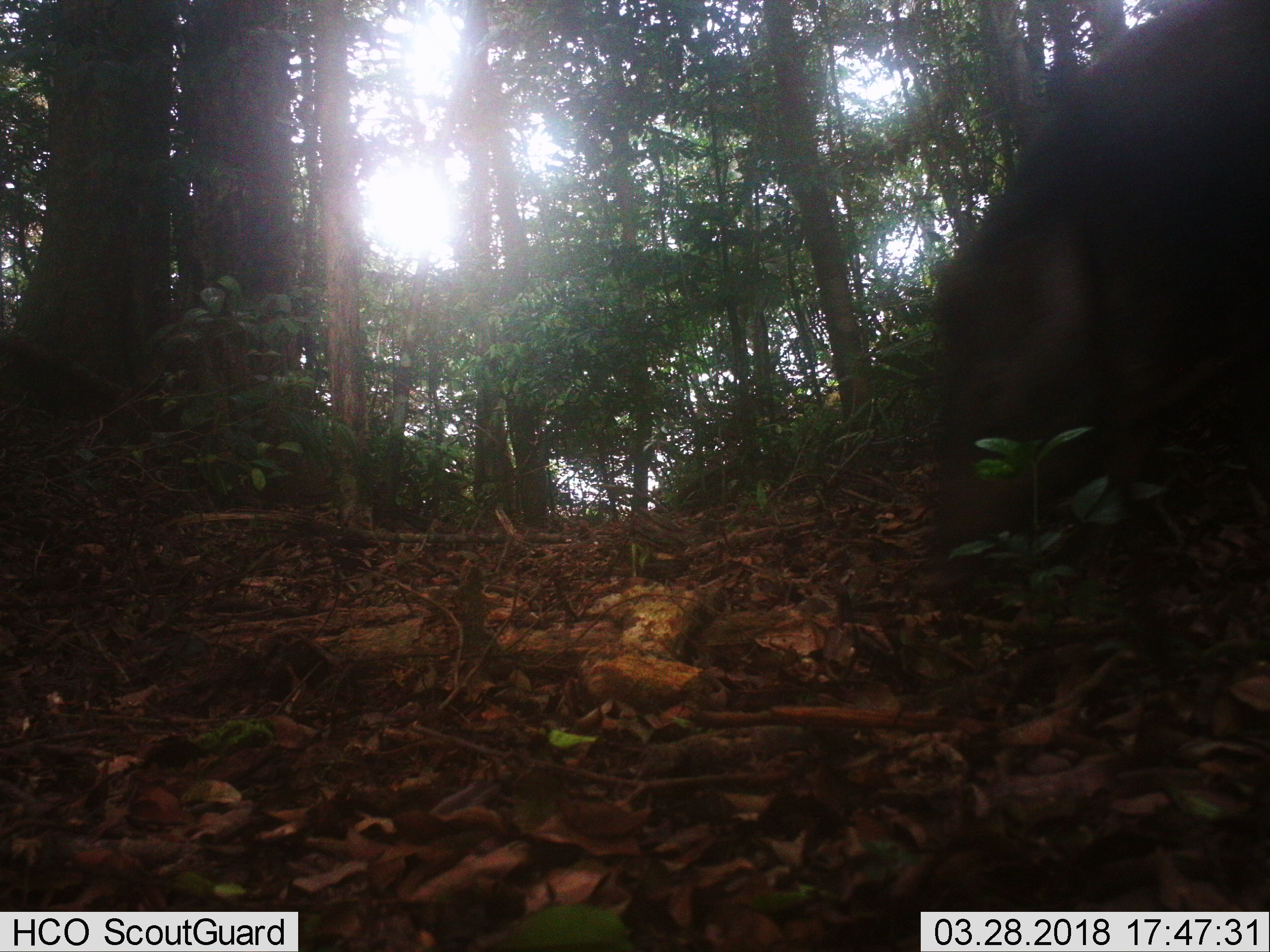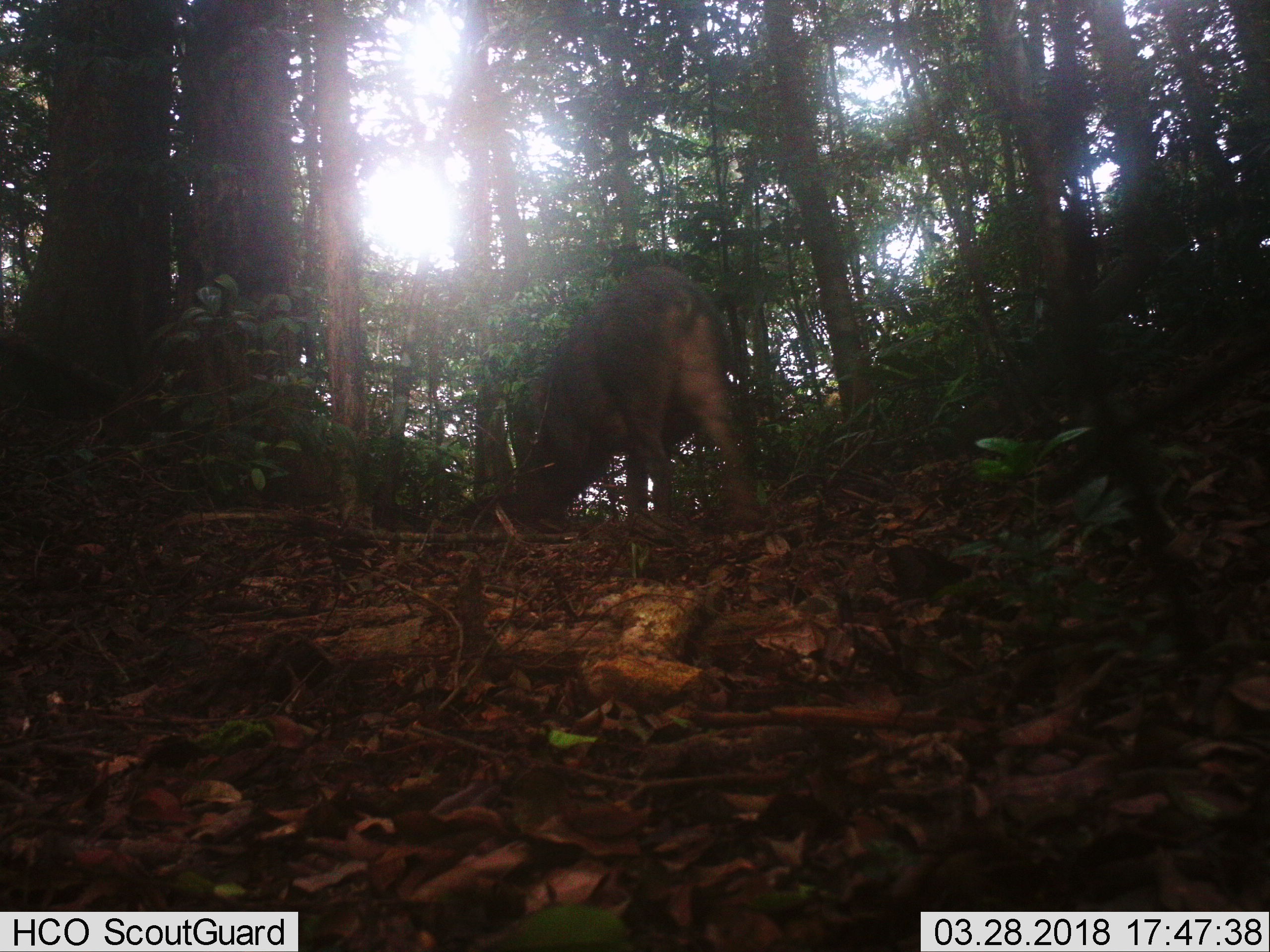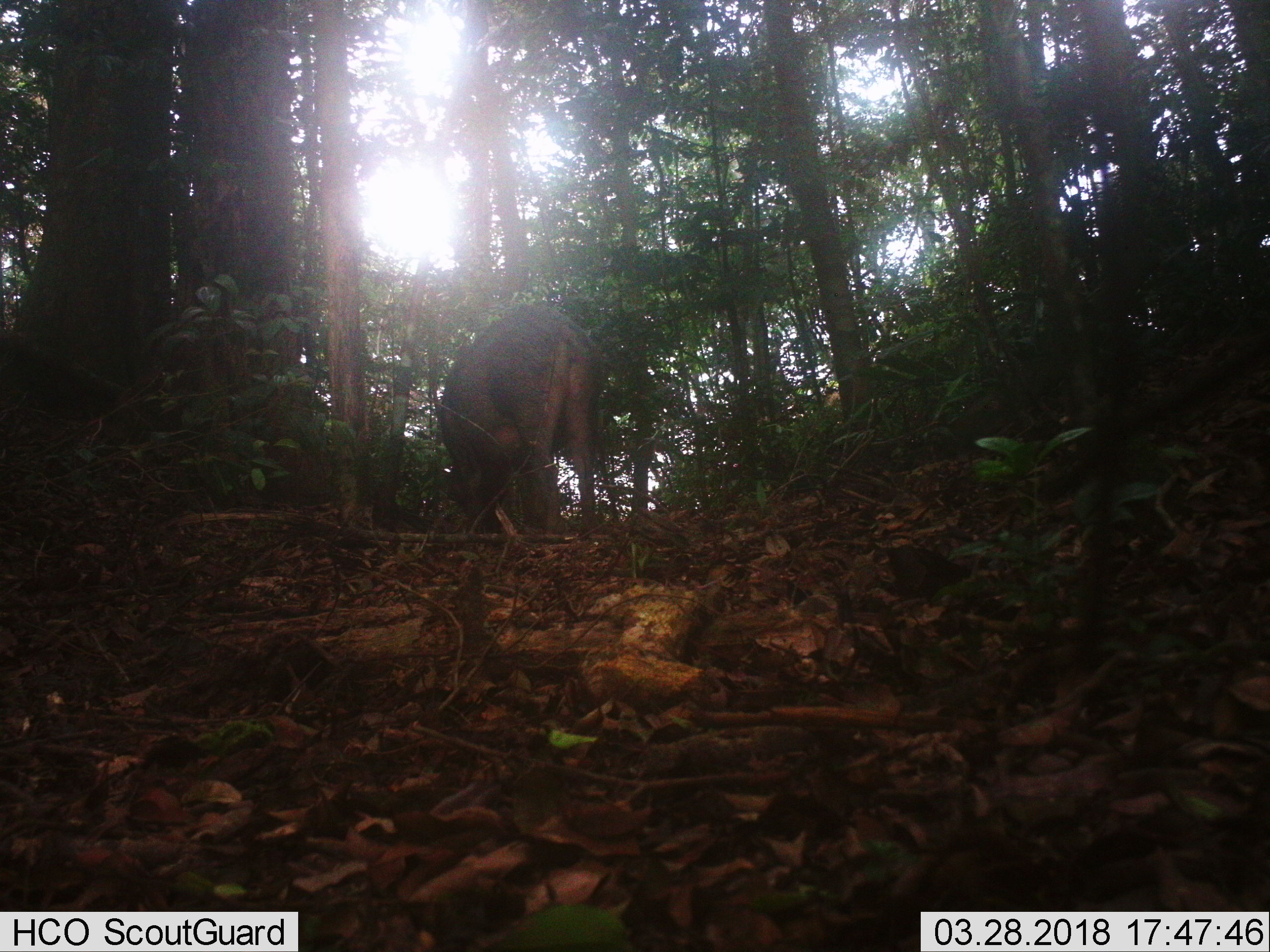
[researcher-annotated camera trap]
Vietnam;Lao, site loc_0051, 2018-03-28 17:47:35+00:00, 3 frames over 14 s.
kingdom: Animalia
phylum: Chordata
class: Mammalia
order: Artiodactyla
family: Suidae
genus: Sus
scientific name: Sus scrofa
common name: eurasian wild pig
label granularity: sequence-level